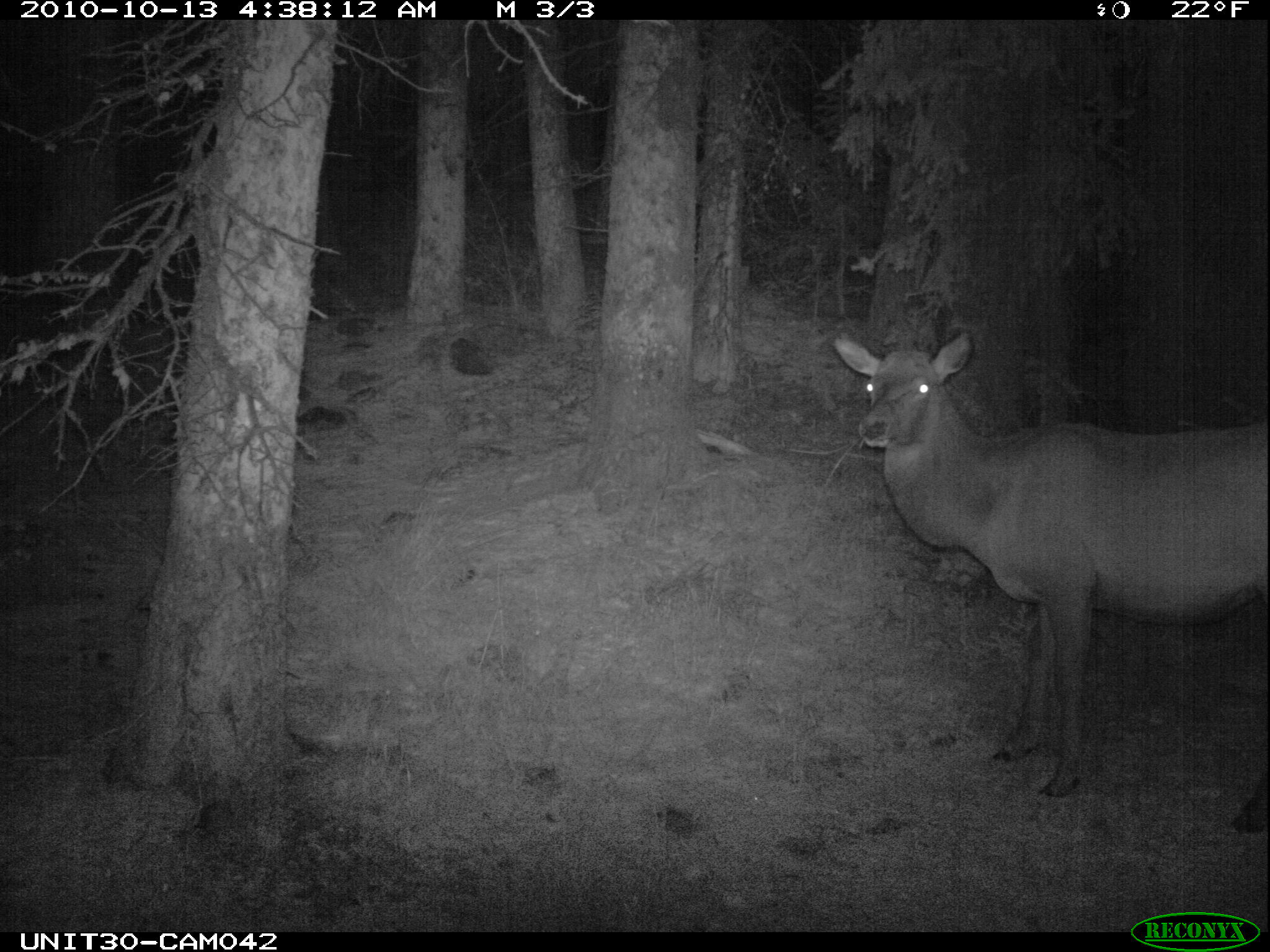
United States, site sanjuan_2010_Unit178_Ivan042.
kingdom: Animalia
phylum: Chordata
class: Mammalia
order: Artiodactyla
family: Cervidae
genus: Cervus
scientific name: Cervus elaphus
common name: red deer